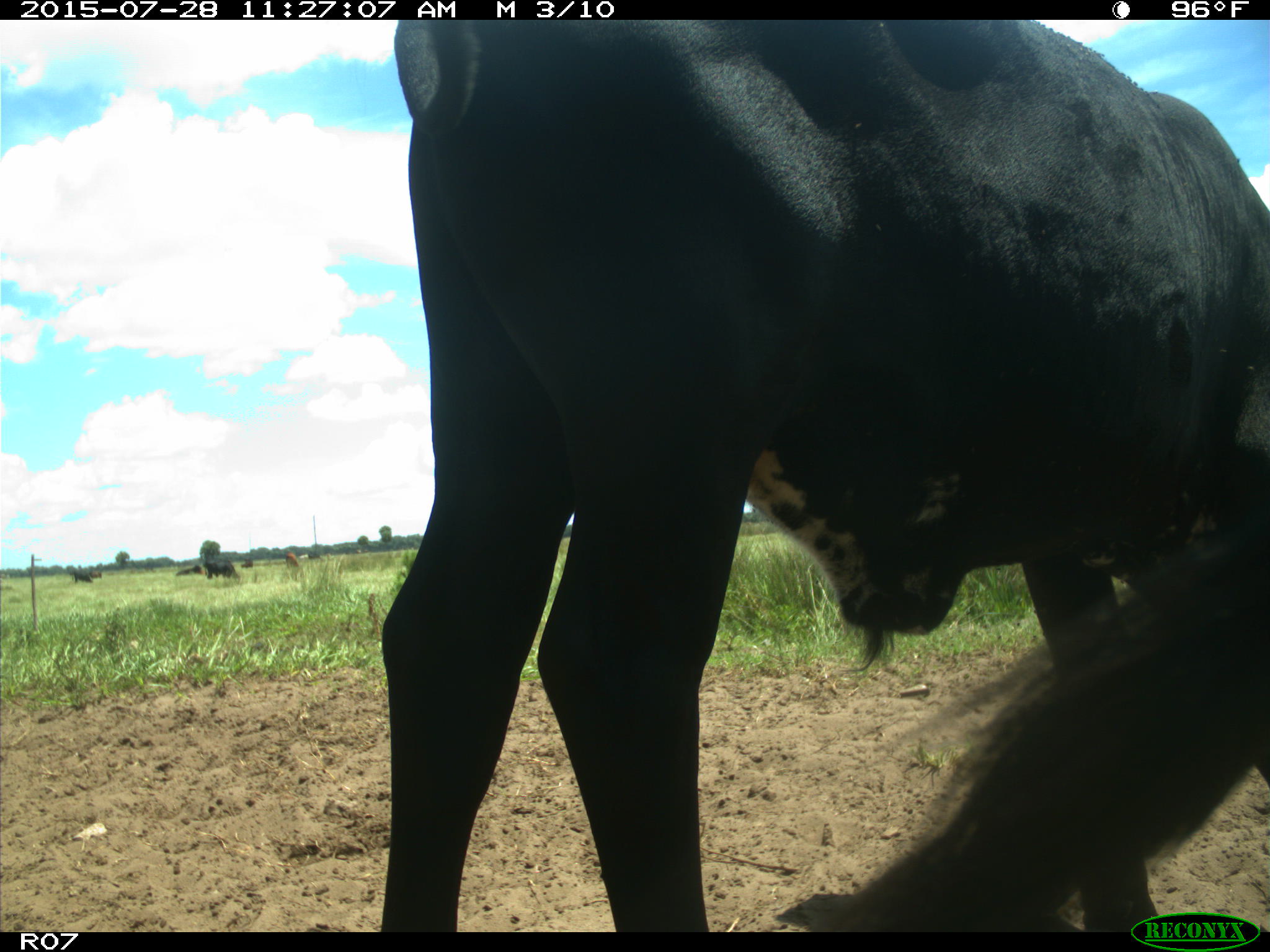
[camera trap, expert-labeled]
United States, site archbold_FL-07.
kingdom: Animalia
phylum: Chordata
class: Mammalia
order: Artiodactyla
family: Bovidae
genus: Bos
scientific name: Bos taurus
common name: domestic cow